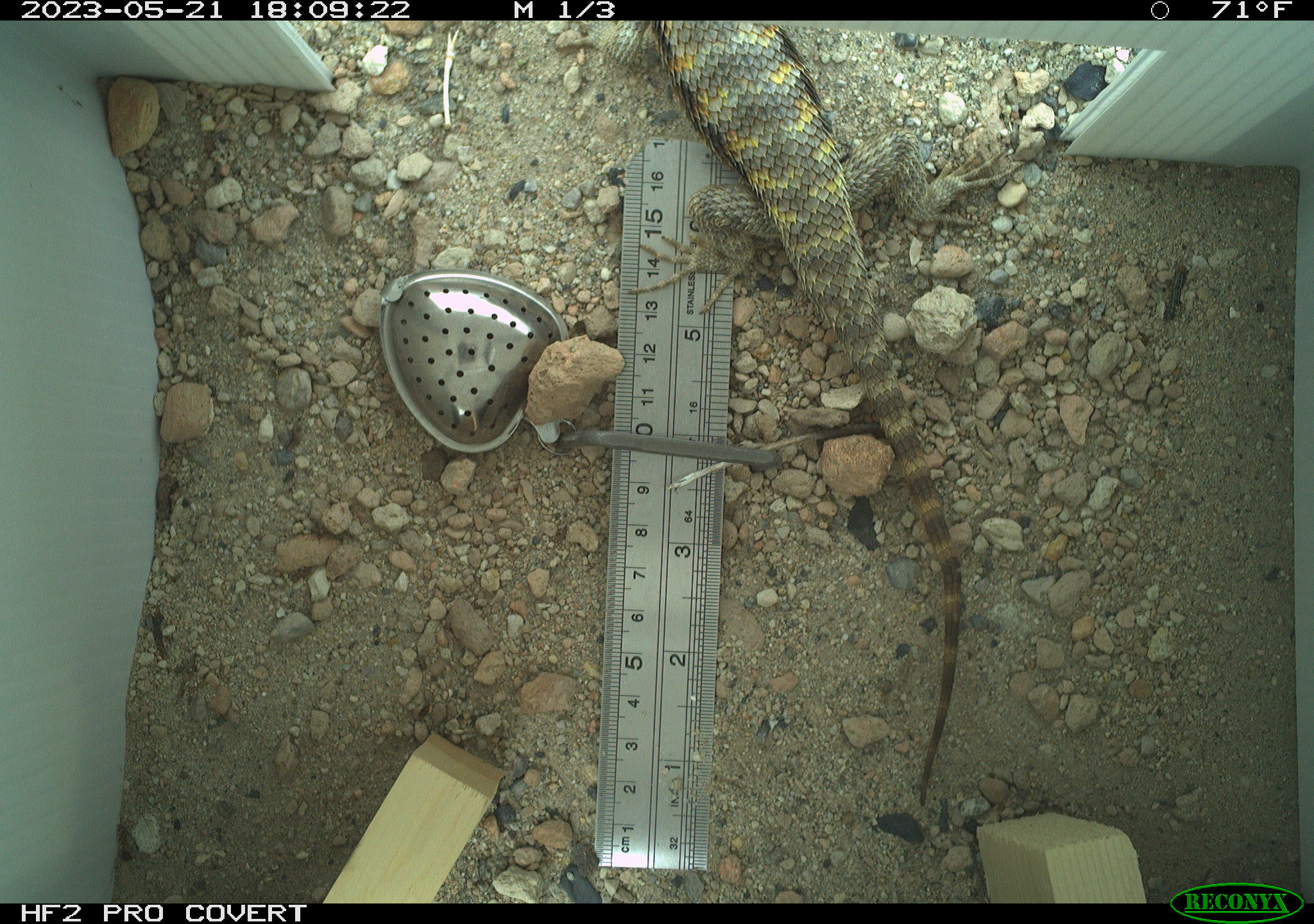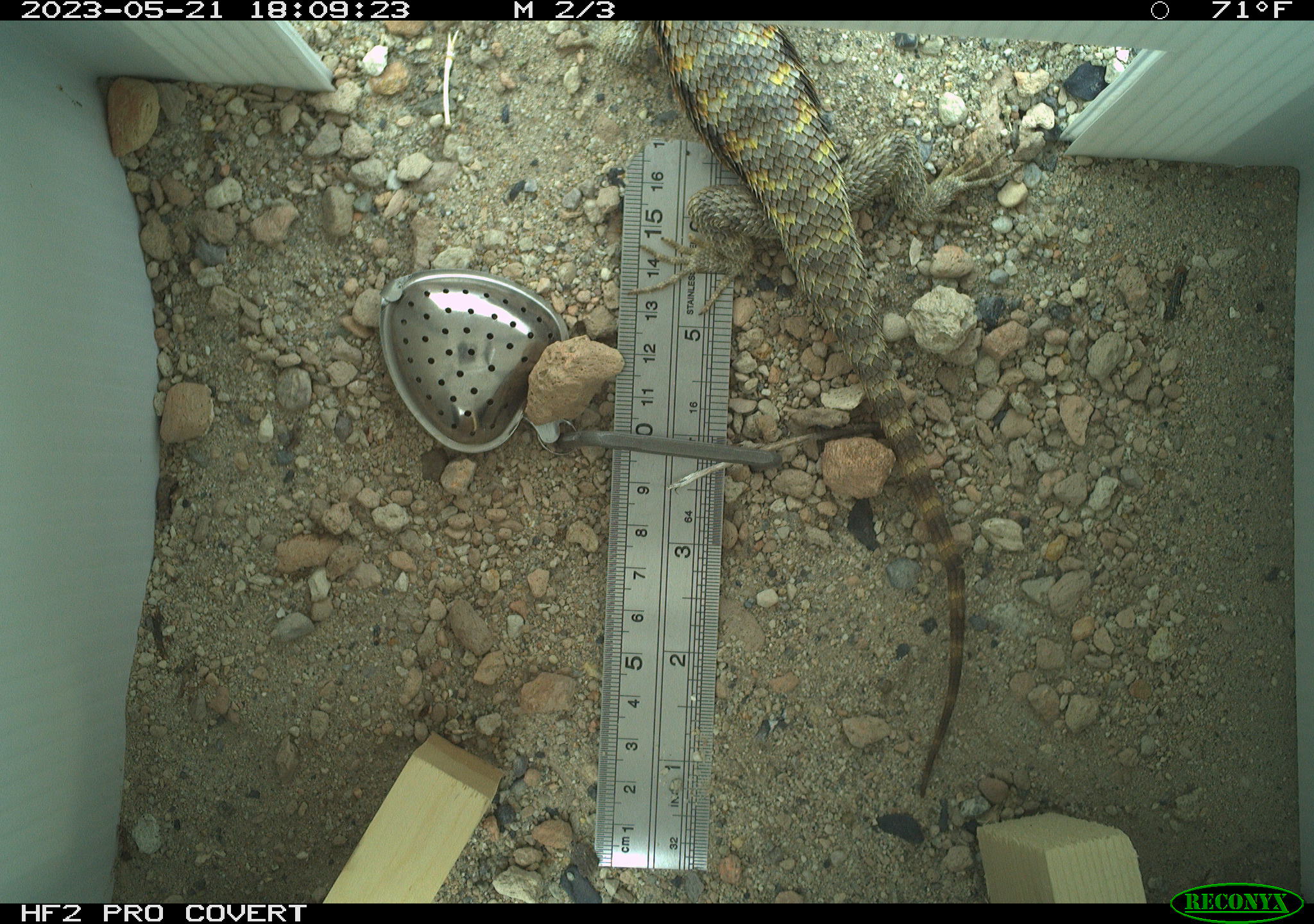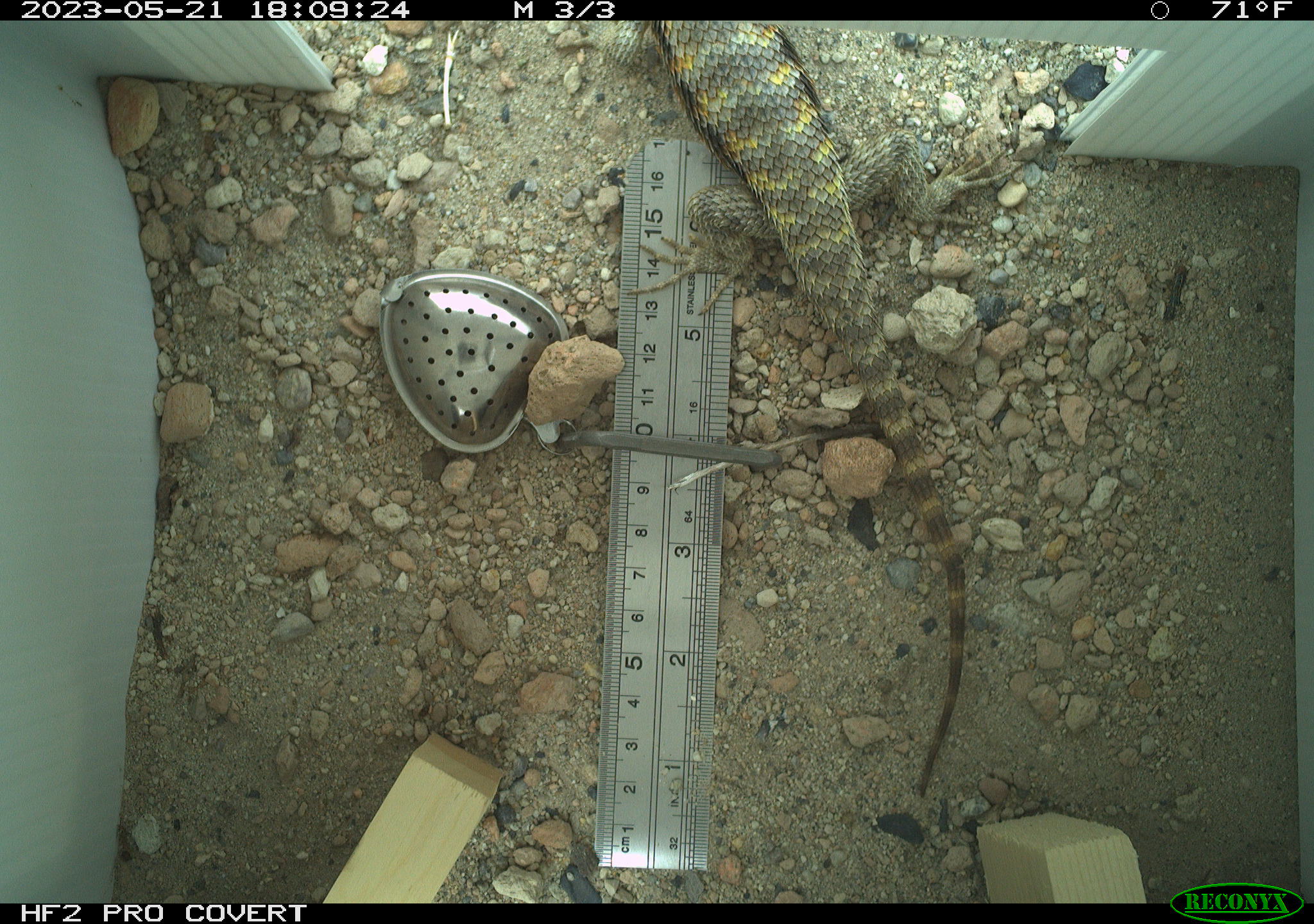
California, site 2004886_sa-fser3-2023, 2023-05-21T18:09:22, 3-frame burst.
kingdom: Animalia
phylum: Chordata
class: Reptilia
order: Squamata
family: Phrynosomatidae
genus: Sceloporus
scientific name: Sceloporus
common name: spiny lizards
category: sceloporus species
Sceloporus species (spiny lizards) (Sceloporus).